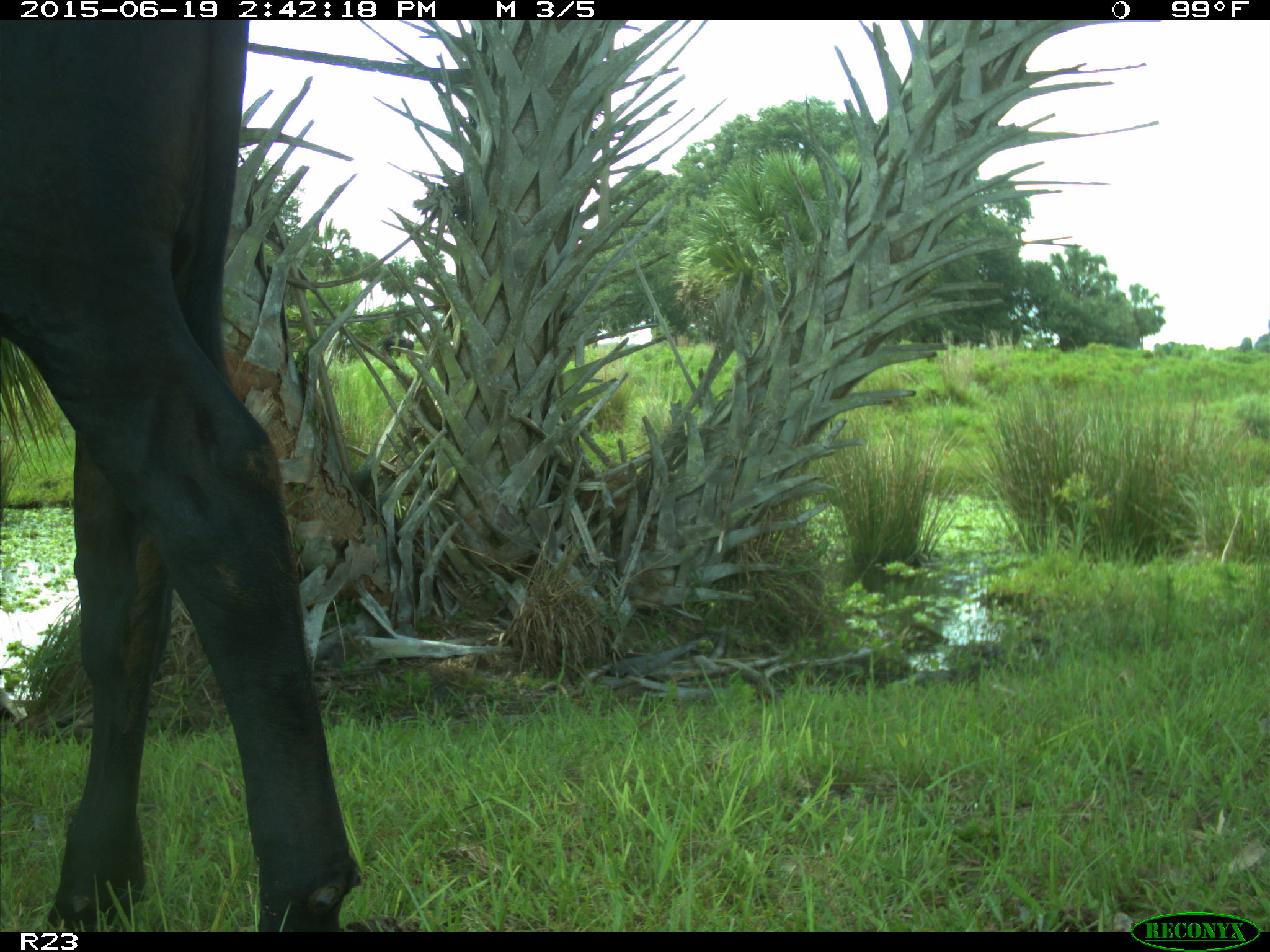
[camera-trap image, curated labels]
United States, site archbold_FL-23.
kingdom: Animalia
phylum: Chordata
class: Mammalia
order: Artiodactyla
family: Bovidae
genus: Bos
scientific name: Bos taurus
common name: domestic cow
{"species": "Bos taurus (domestic cow)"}